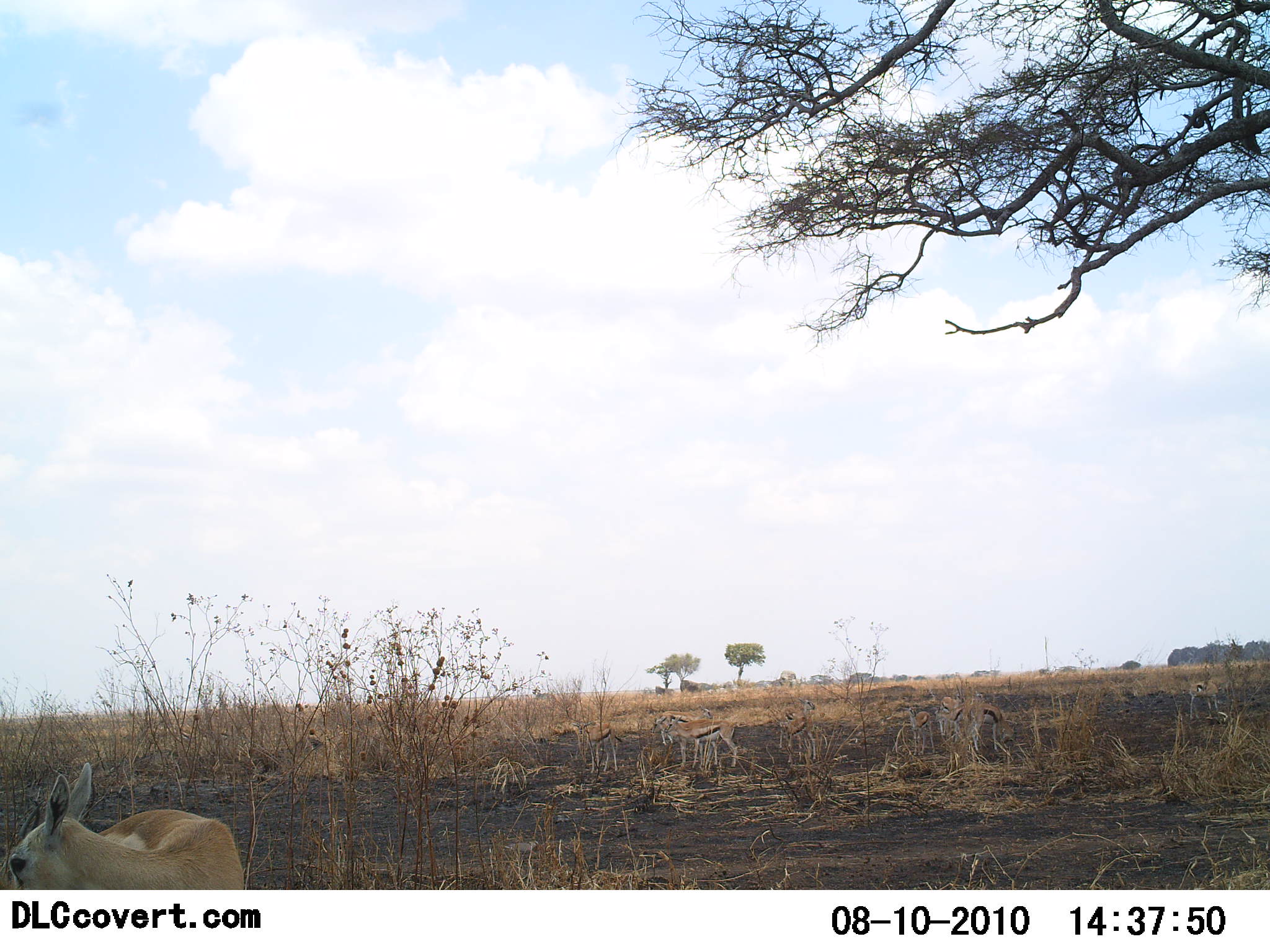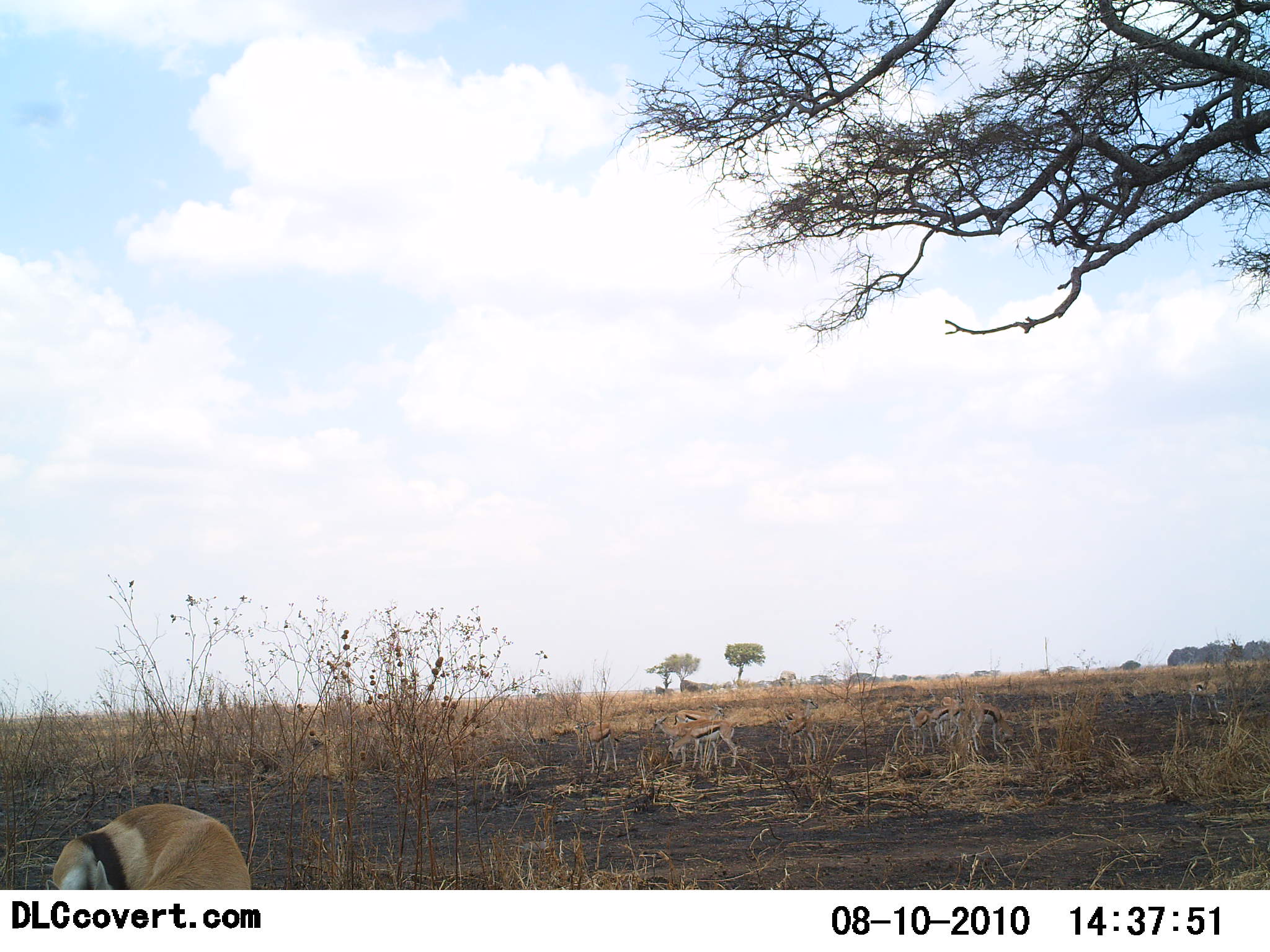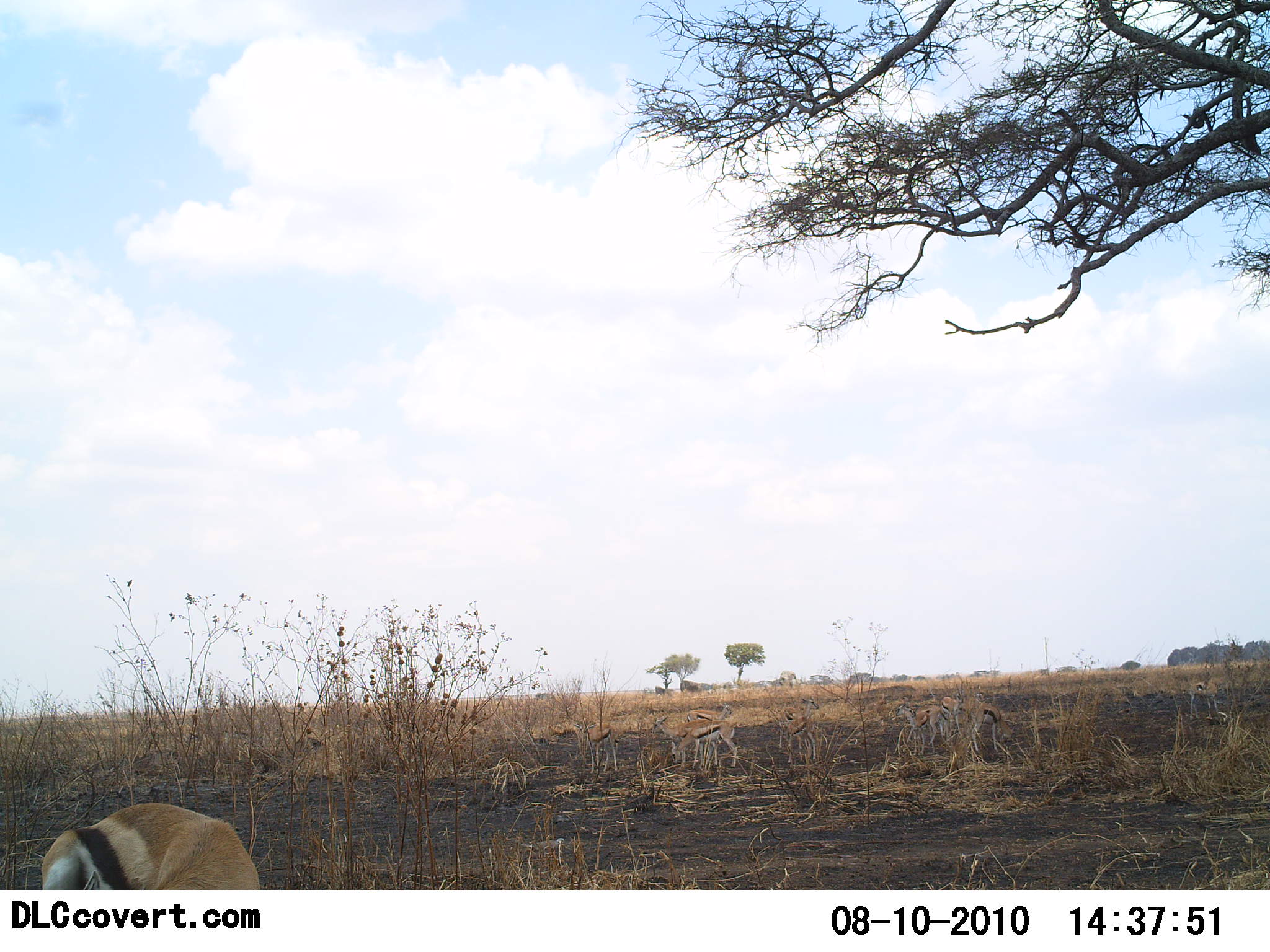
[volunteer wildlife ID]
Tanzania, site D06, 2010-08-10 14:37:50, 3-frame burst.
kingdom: Animalia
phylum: Chordata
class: Mammalia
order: Artiodactyla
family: Bovidae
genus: Eudorcas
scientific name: Eudorcas thomsonii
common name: thomson's gazelle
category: gazellethomsons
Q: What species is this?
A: Gazellethomsons (thomson's gazelle) (Eudorcas thomsonii).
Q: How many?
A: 6.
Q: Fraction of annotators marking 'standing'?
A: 60%.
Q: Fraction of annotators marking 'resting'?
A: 7%.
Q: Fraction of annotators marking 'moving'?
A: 20%.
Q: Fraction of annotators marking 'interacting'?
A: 0%.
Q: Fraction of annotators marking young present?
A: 0%.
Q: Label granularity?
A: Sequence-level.